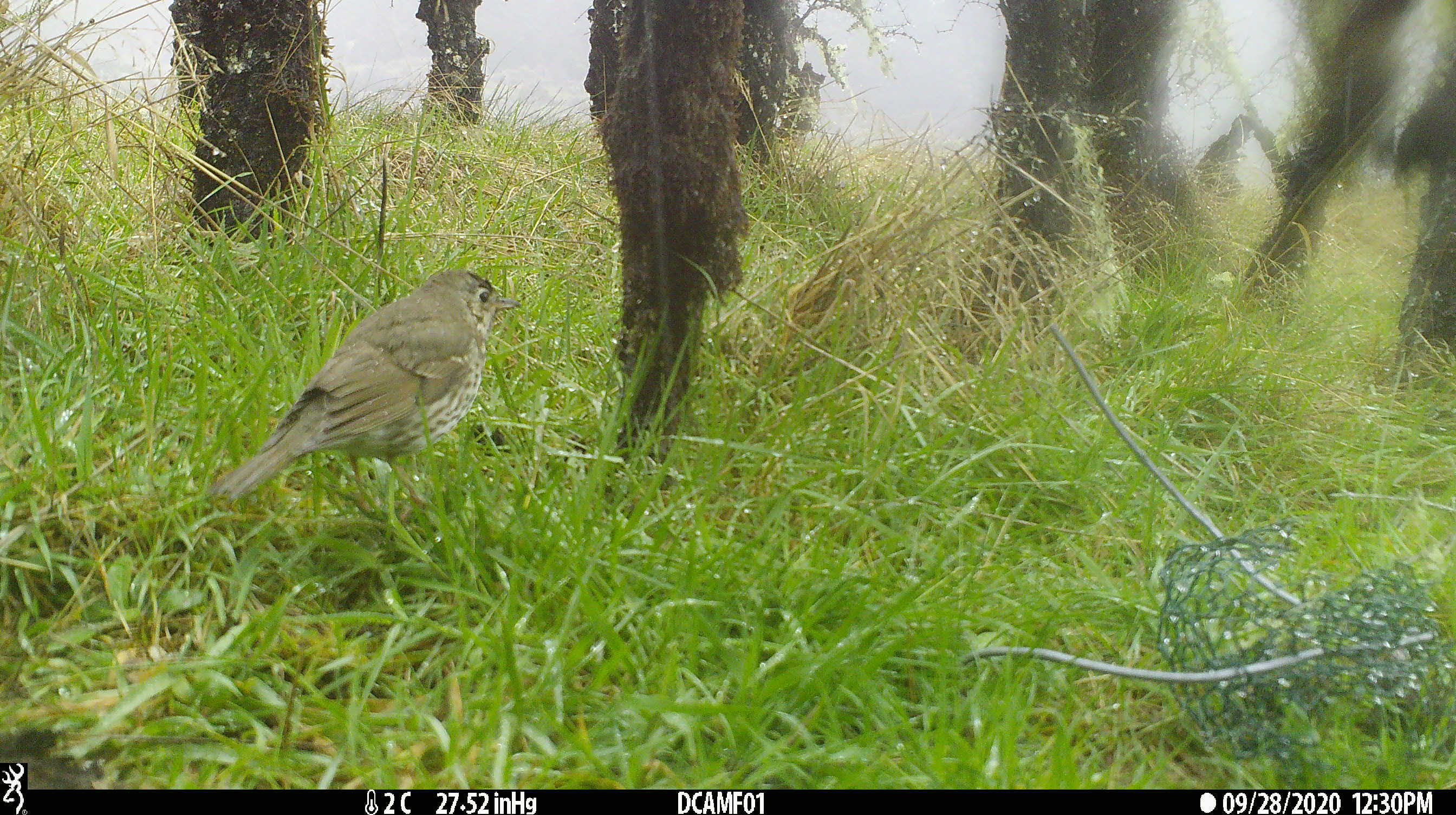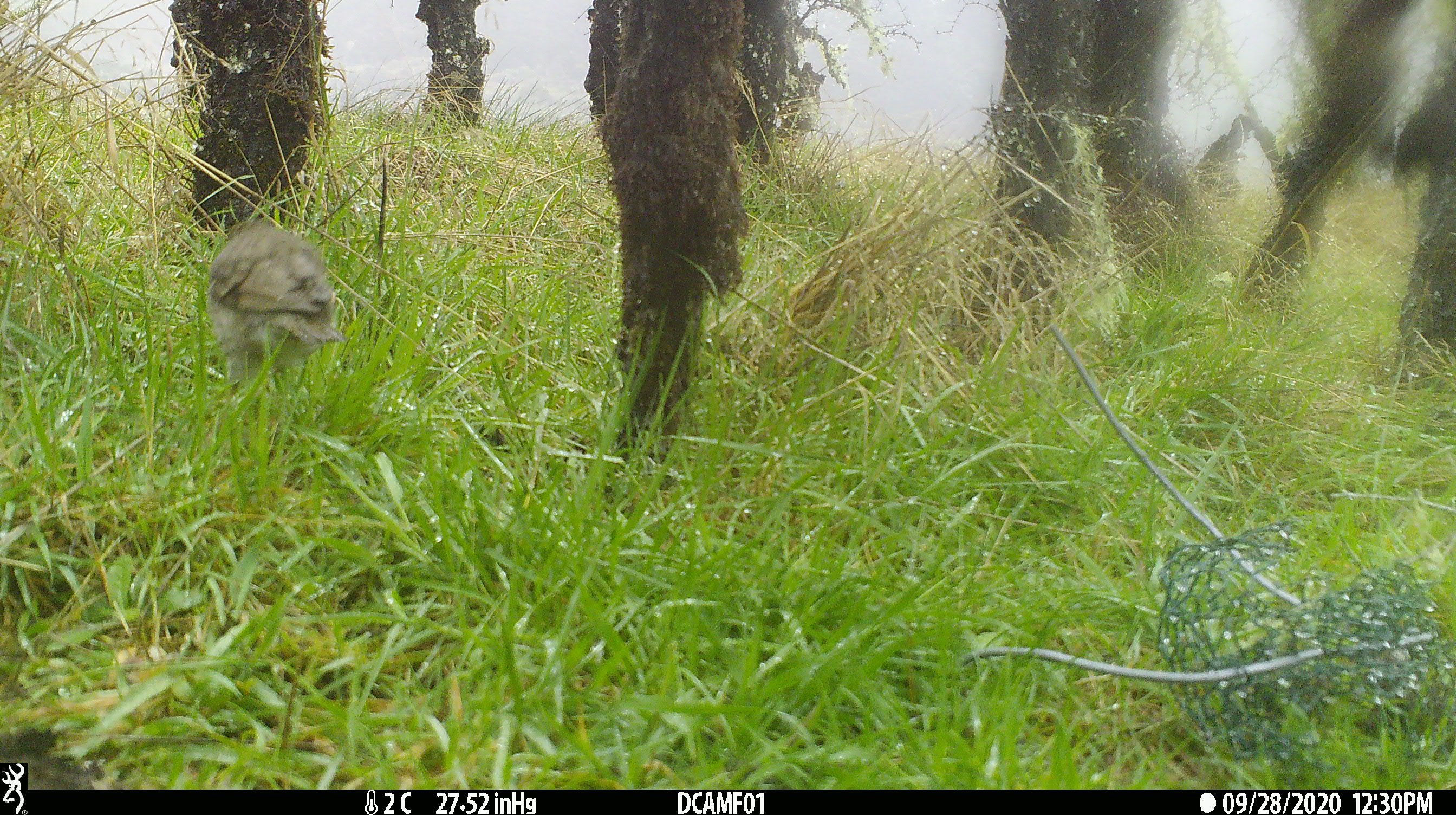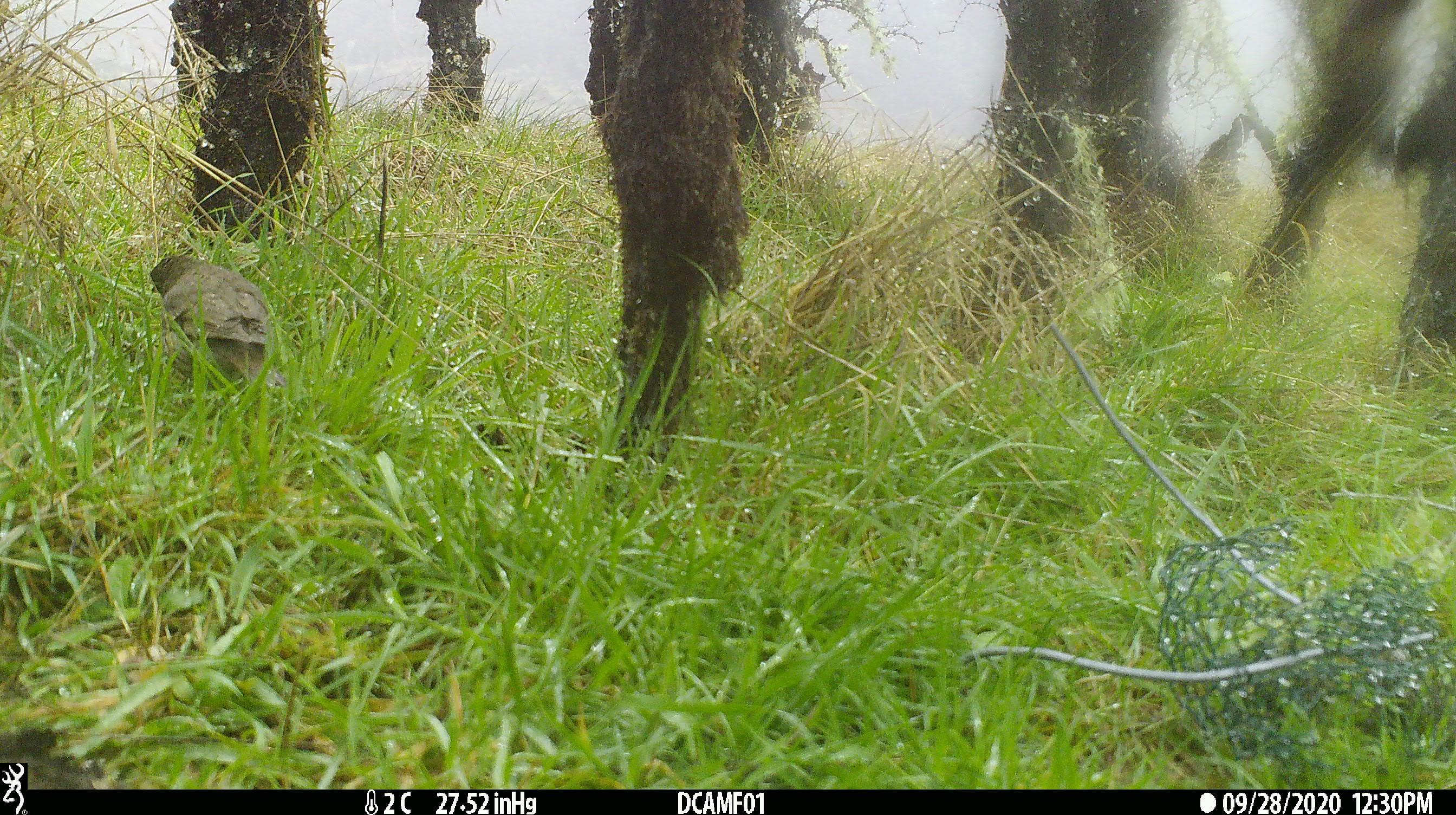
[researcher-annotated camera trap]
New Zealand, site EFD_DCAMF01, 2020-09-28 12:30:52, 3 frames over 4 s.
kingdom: Animalia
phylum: Chordata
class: Aves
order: Passeriformes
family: Turdidae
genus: Turdus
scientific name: Turdus philomelos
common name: song thrush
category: thrush